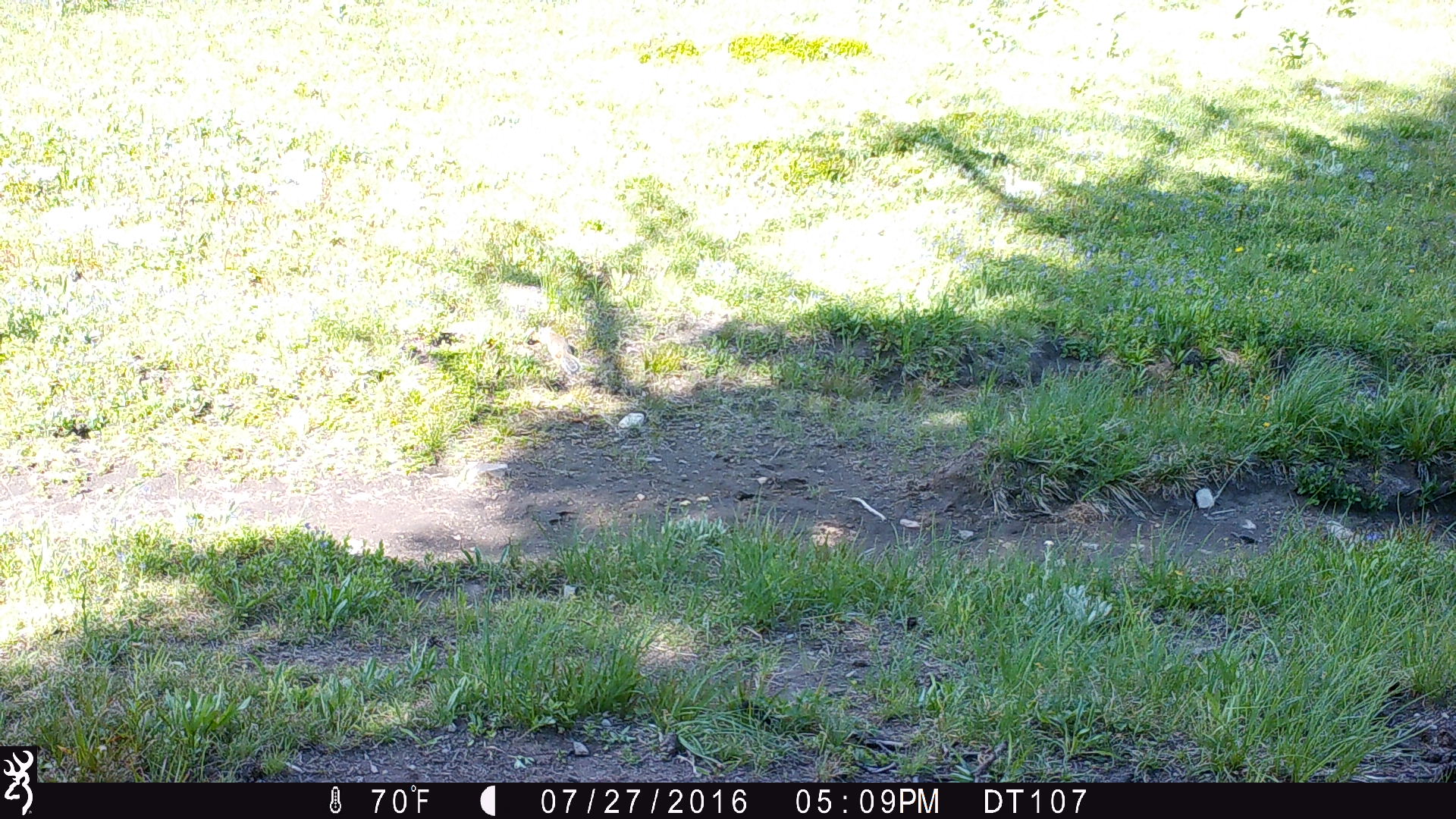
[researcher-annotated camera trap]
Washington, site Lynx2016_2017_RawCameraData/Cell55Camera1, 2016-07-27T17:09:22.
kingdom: Animalia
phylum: Chordata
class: Mammalia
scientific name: Mammalia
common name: small mammal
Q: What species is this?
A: Small mammal (Mammalia).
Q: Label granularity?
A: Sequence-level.